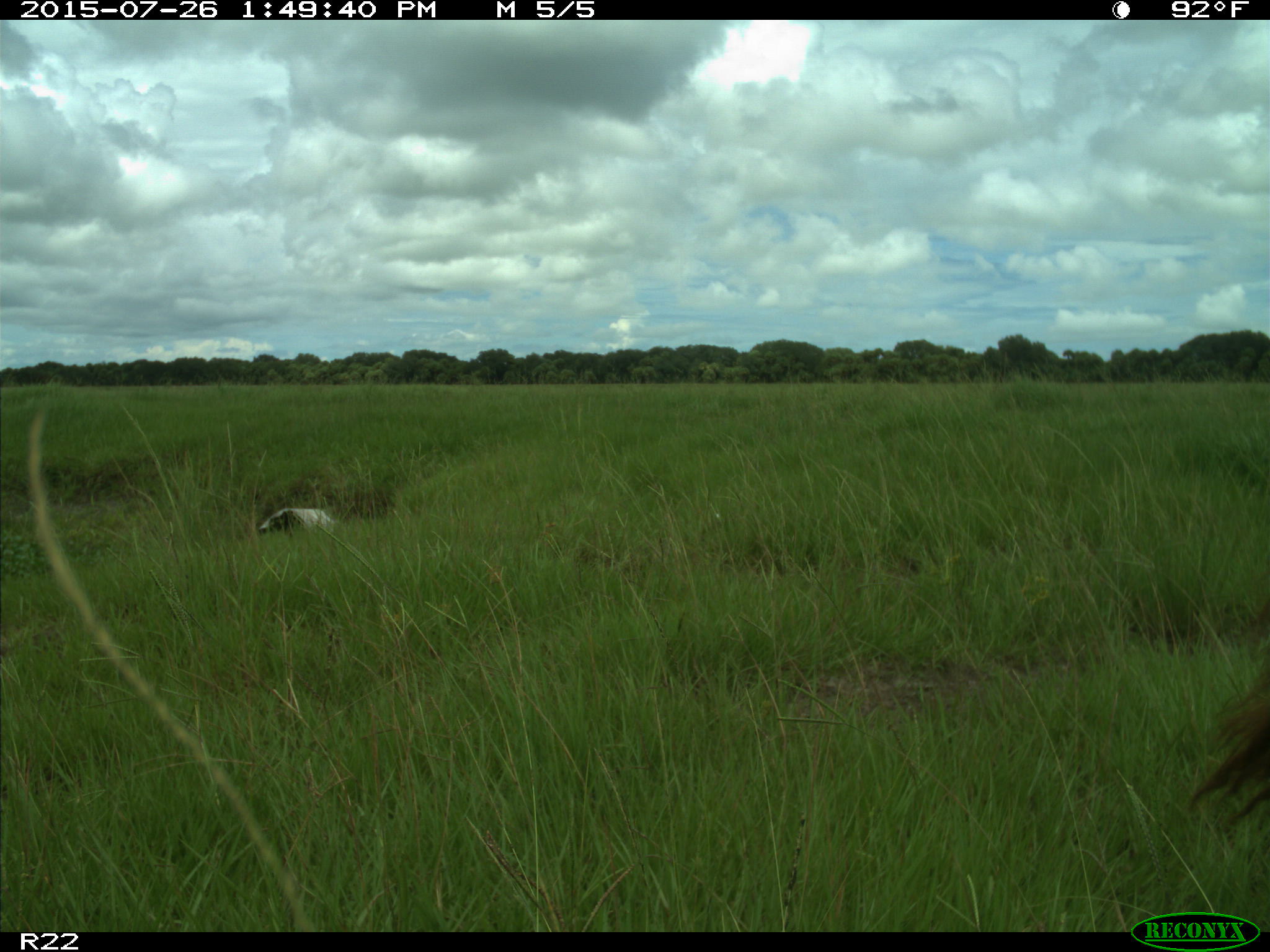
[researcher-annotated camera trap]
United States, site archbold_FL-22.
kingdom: Animalia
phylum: Chordata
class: Mammalia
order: Artiodactyla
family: Bovidae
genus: Bos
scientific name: Bos taurus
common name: domestic cow